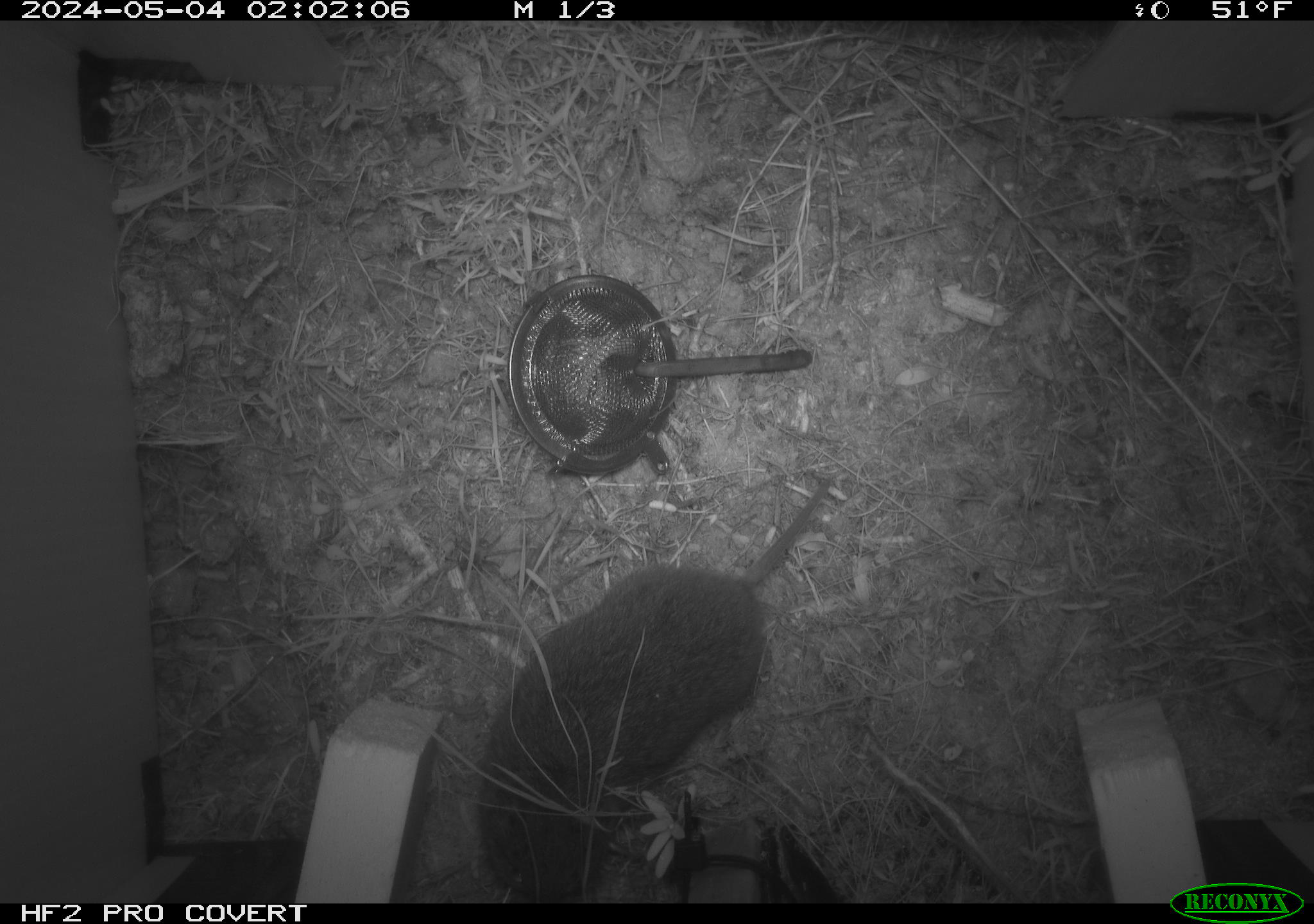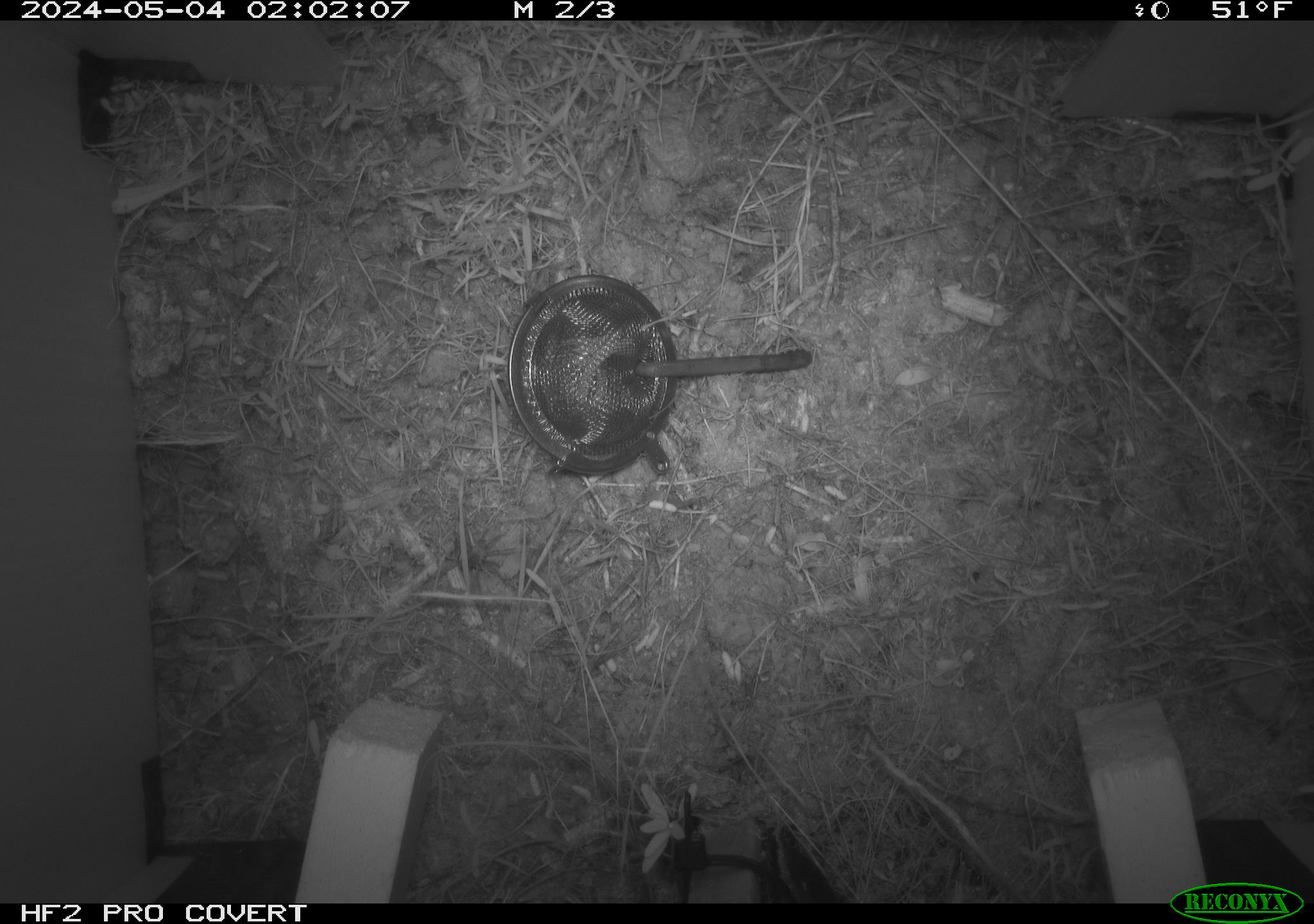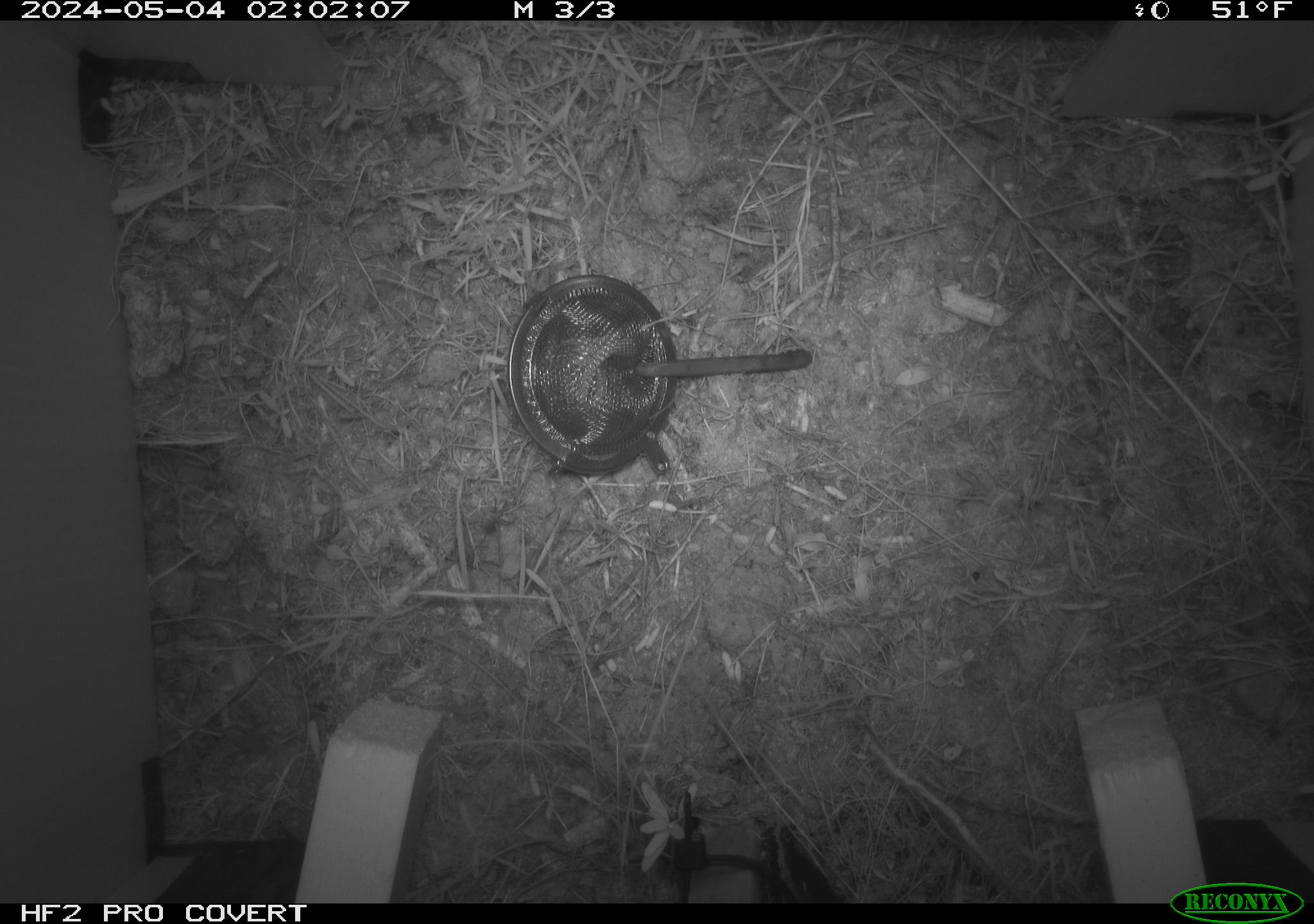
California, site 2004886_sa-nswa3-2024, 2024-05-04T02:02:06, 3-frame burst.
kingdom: Animalia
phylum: Chordata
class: Mammalia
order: Rodentia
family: Cricetidae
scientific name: Arvicolinae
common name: voles, lemmings, and muskrats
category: arvicolinae subfamily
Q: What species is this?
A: Arvicolinae subfamily (voles, lemmings, and muskrats) (Arvicolinae).